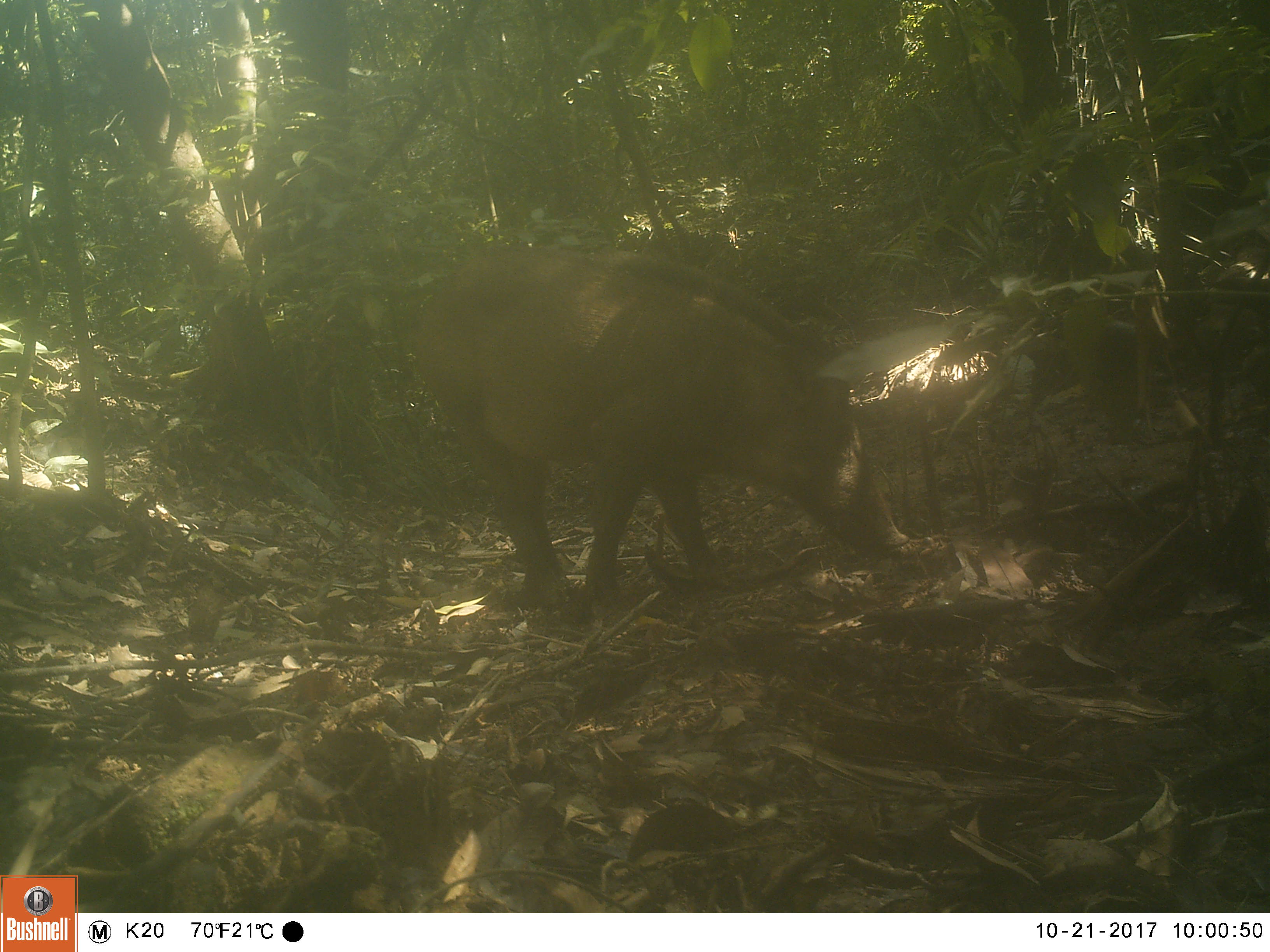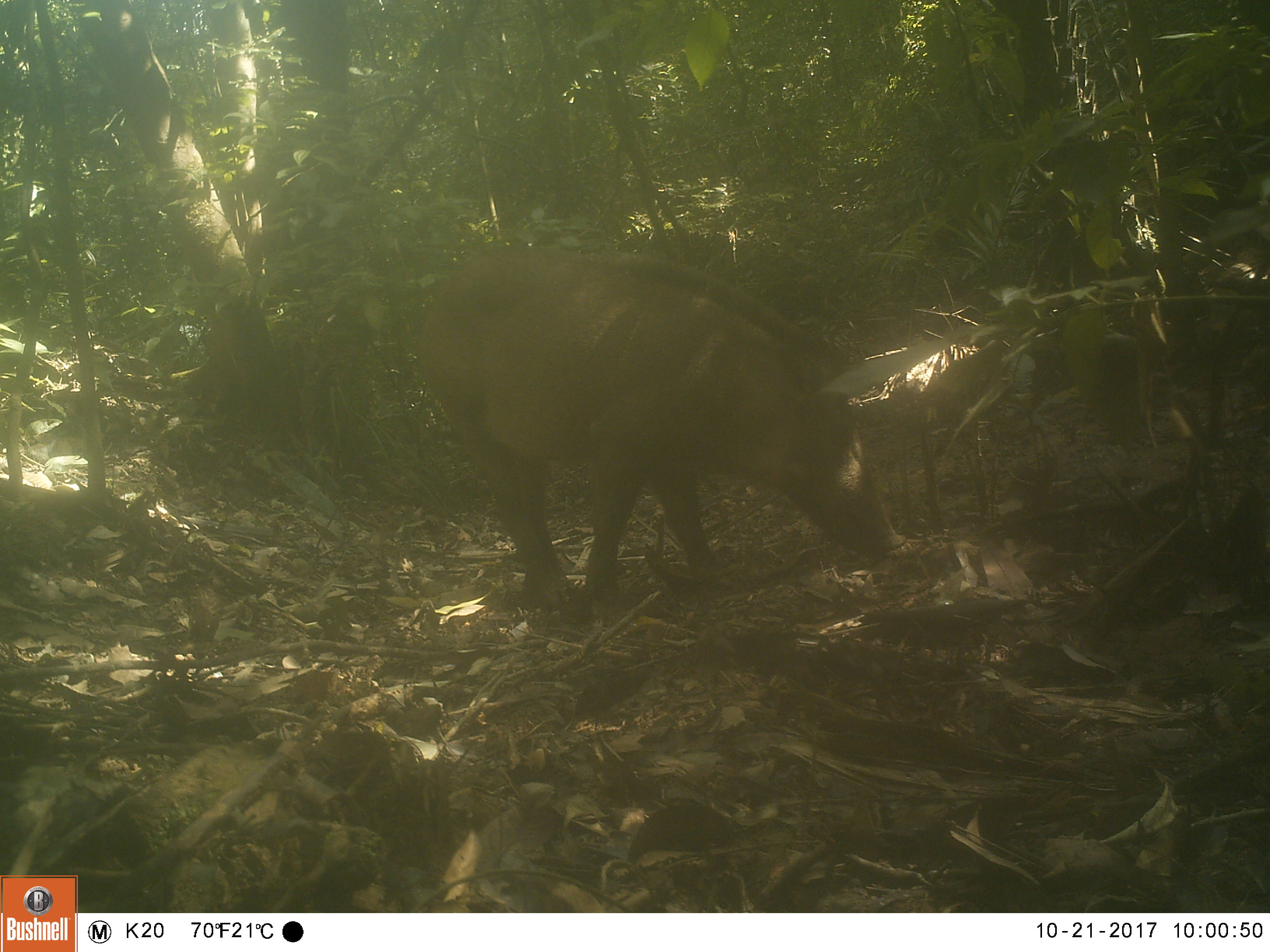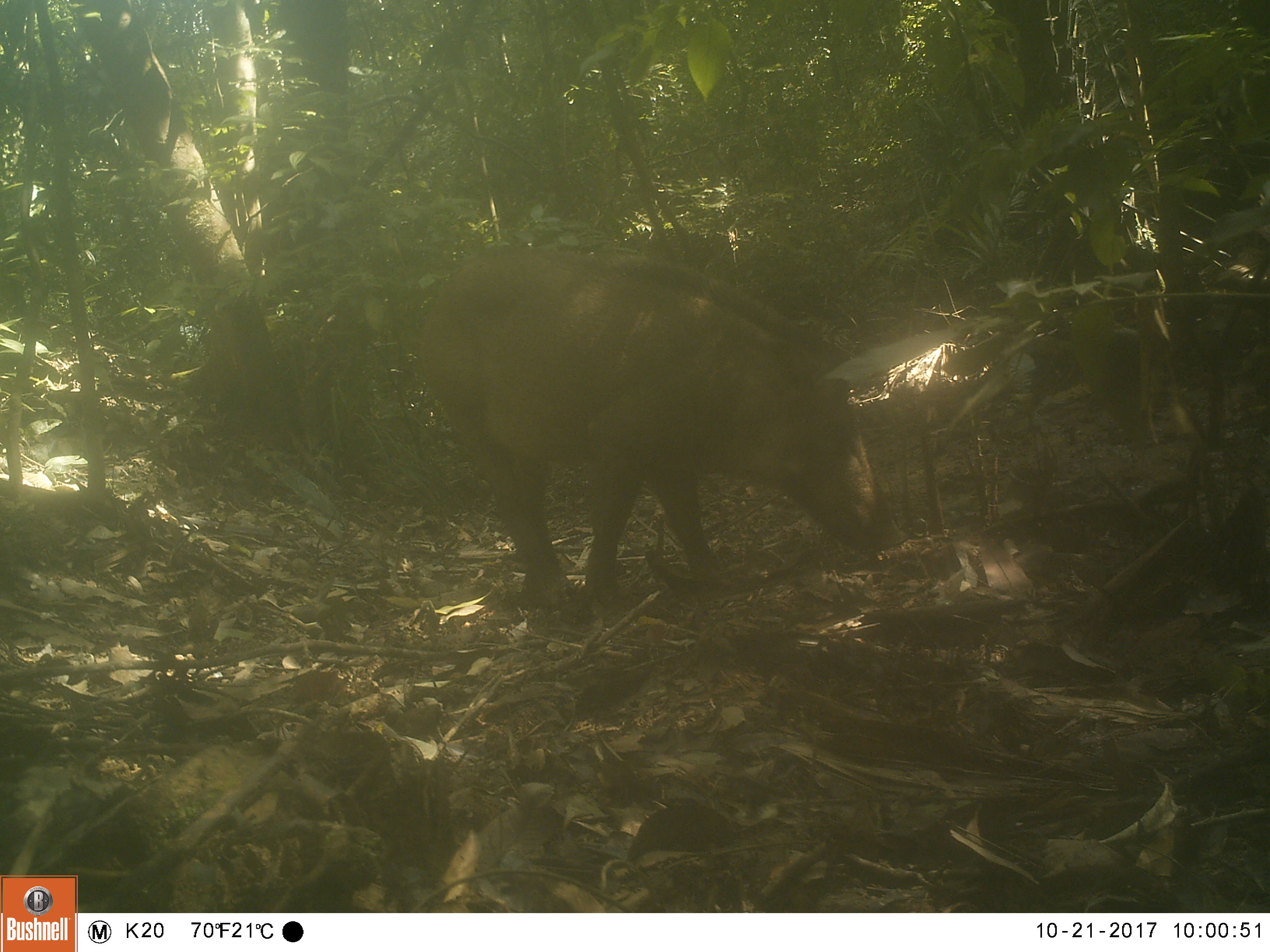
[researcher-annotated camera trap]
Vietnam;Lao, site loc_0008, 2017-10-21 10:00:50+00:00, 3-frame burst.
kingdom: Animalia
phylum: Chordata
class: Mammalia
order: Artiodactyla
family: Suidae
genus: Sus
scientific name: Sus scrofa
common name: eurasian wild pig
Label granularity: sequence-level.